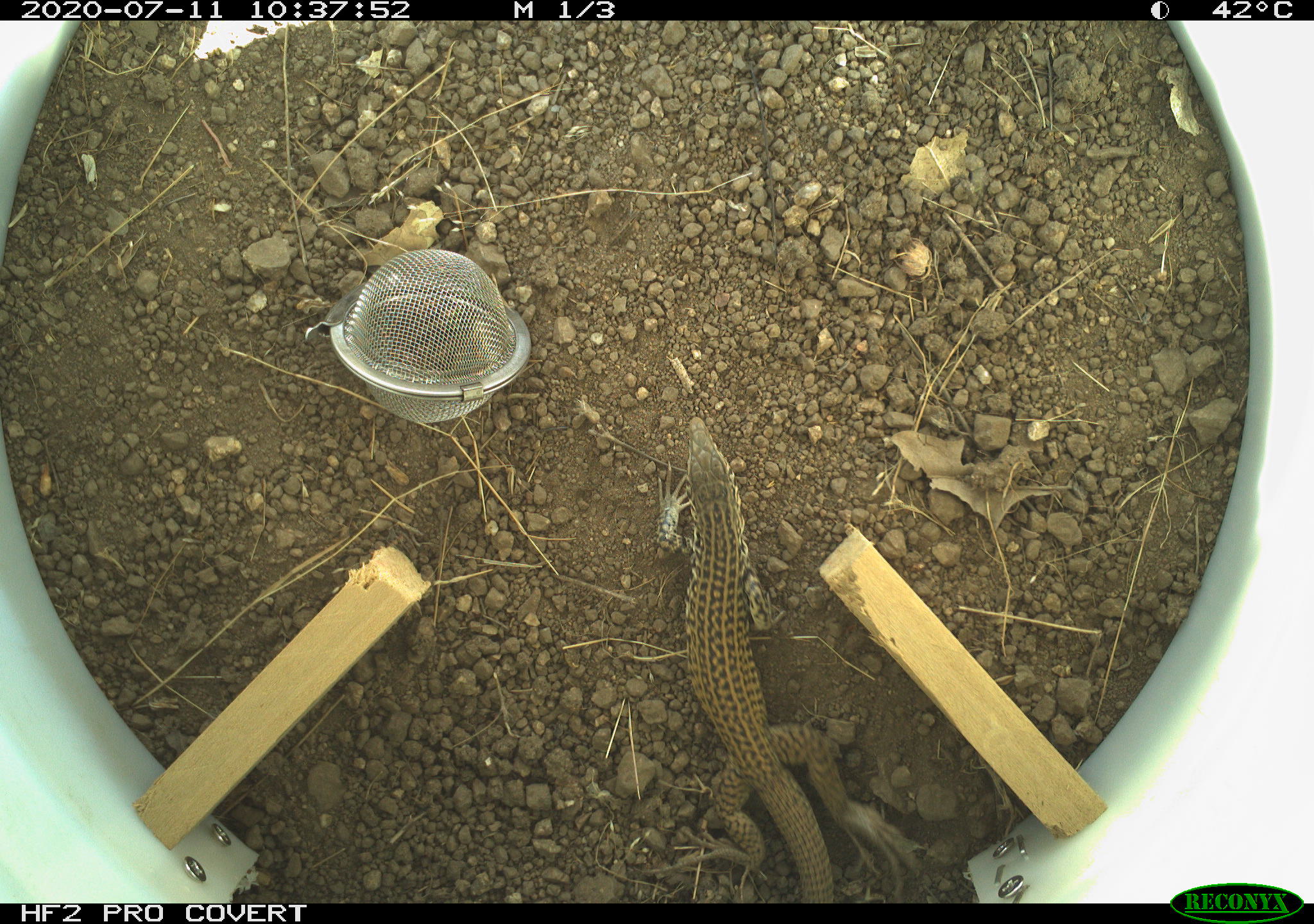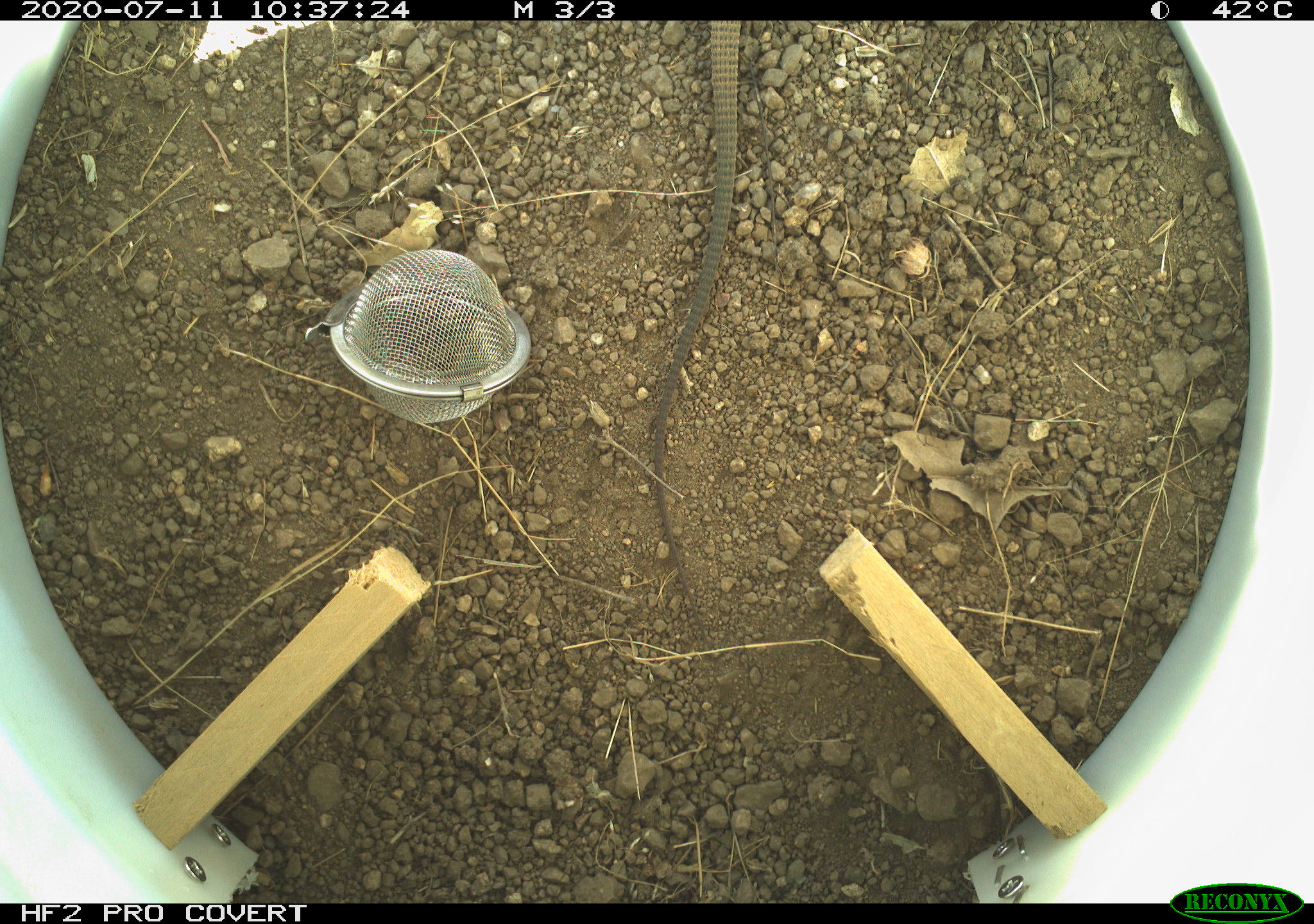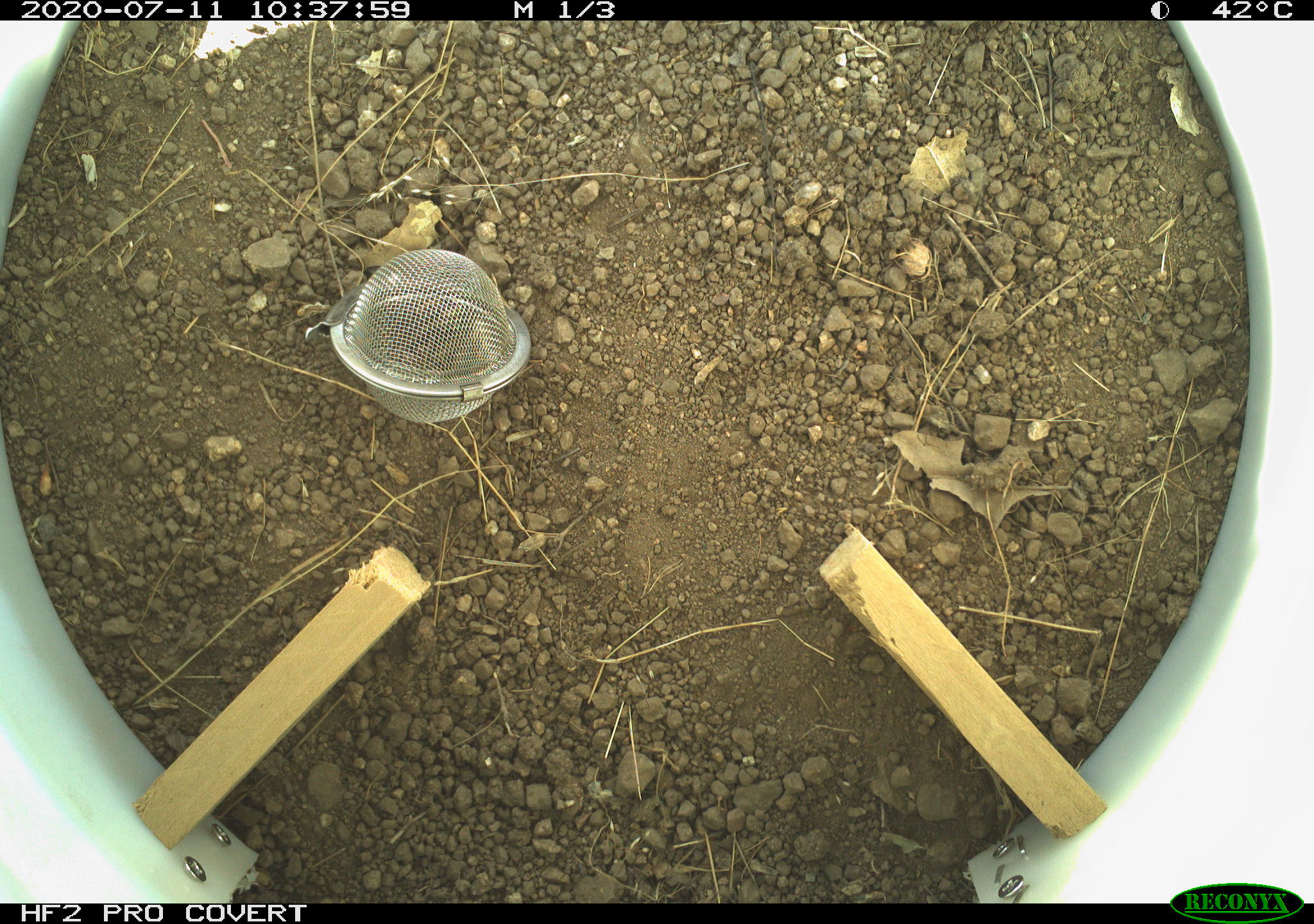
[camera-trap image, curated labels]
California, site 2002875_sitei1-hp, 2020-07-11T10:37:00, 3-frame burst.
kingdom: Animalia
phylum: Chordata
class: Reptilia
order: Squamata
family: Teiidae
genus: Aspidoscelis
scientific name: Aspidoscelis tigris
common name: western whiptail